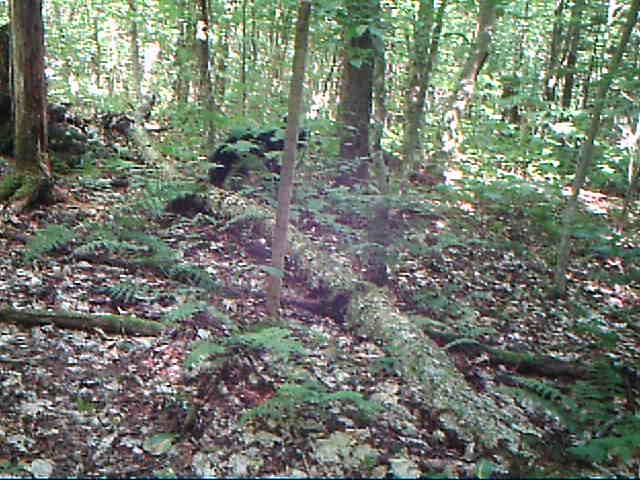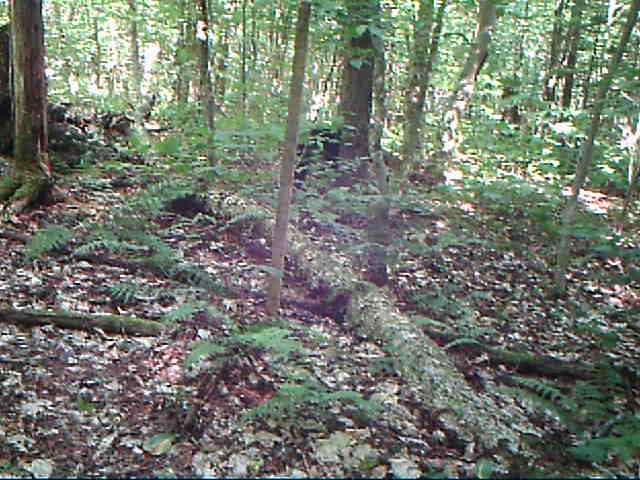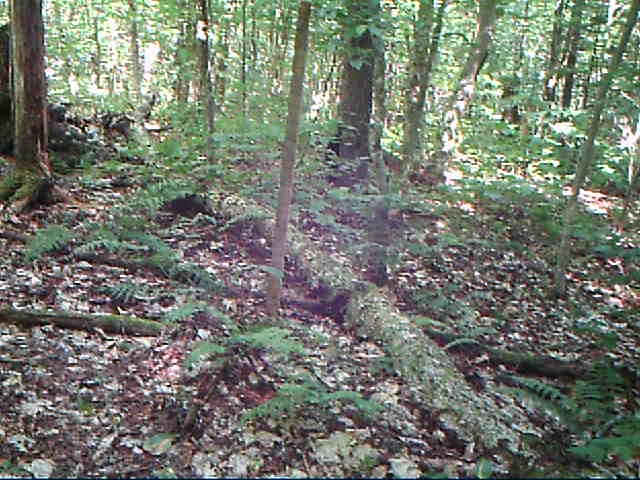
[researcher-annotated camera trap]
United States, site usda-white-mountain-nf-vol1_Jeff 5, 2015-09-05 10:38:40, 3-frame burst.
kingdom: Animalia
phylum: Chordata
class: Mammalia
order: Carnivora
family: Ursidae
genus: Ursus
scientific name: Ursus americanus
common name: black bear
Black bear (Ursus americanus).